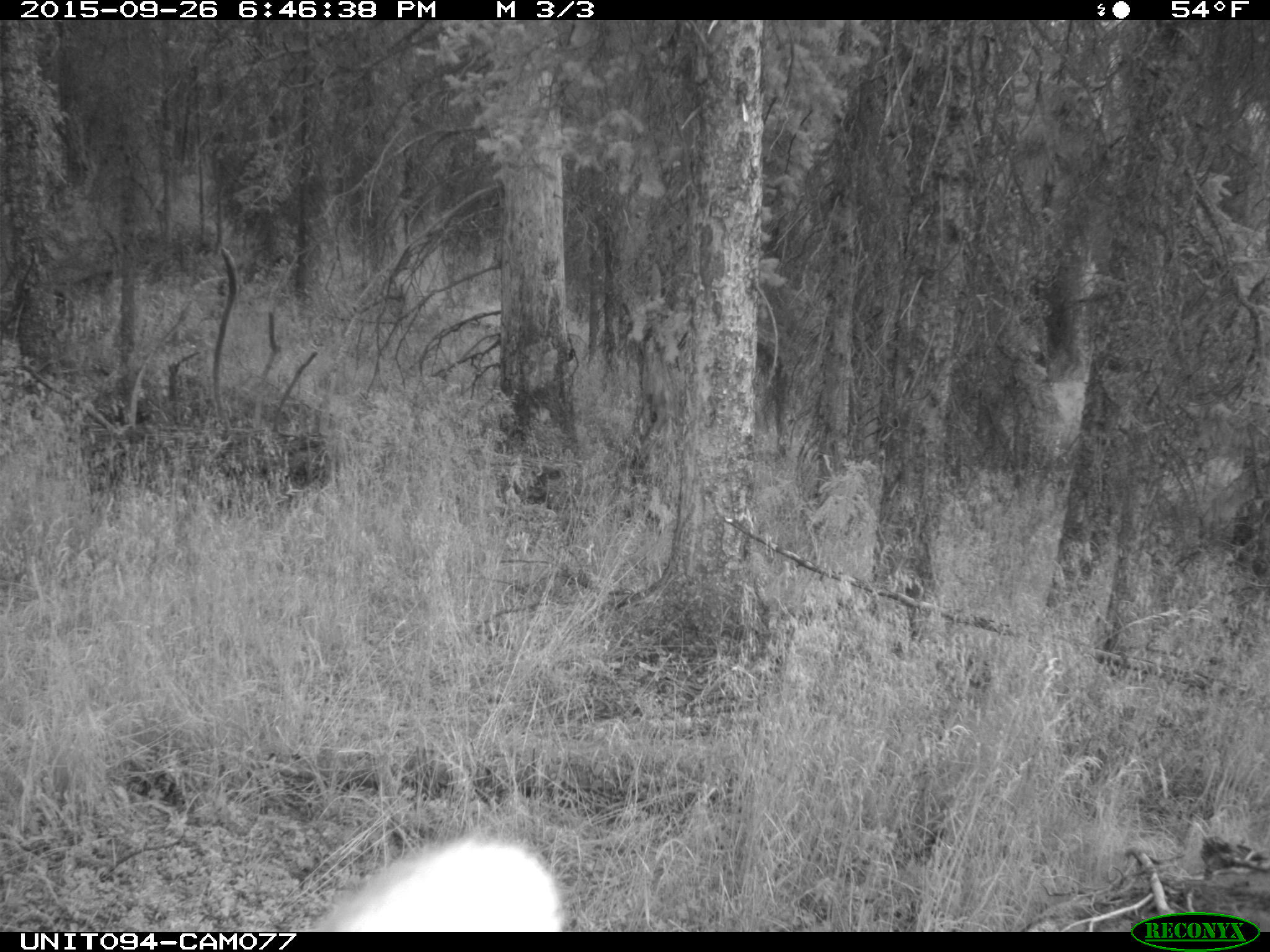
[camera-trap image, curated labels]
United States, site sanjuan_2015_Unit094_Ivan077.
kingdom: Animalia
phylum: Chordata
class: Mammalia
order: Artiodactyla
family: Cervidae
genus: Cervus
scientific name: Cervus elaphus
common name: red deer